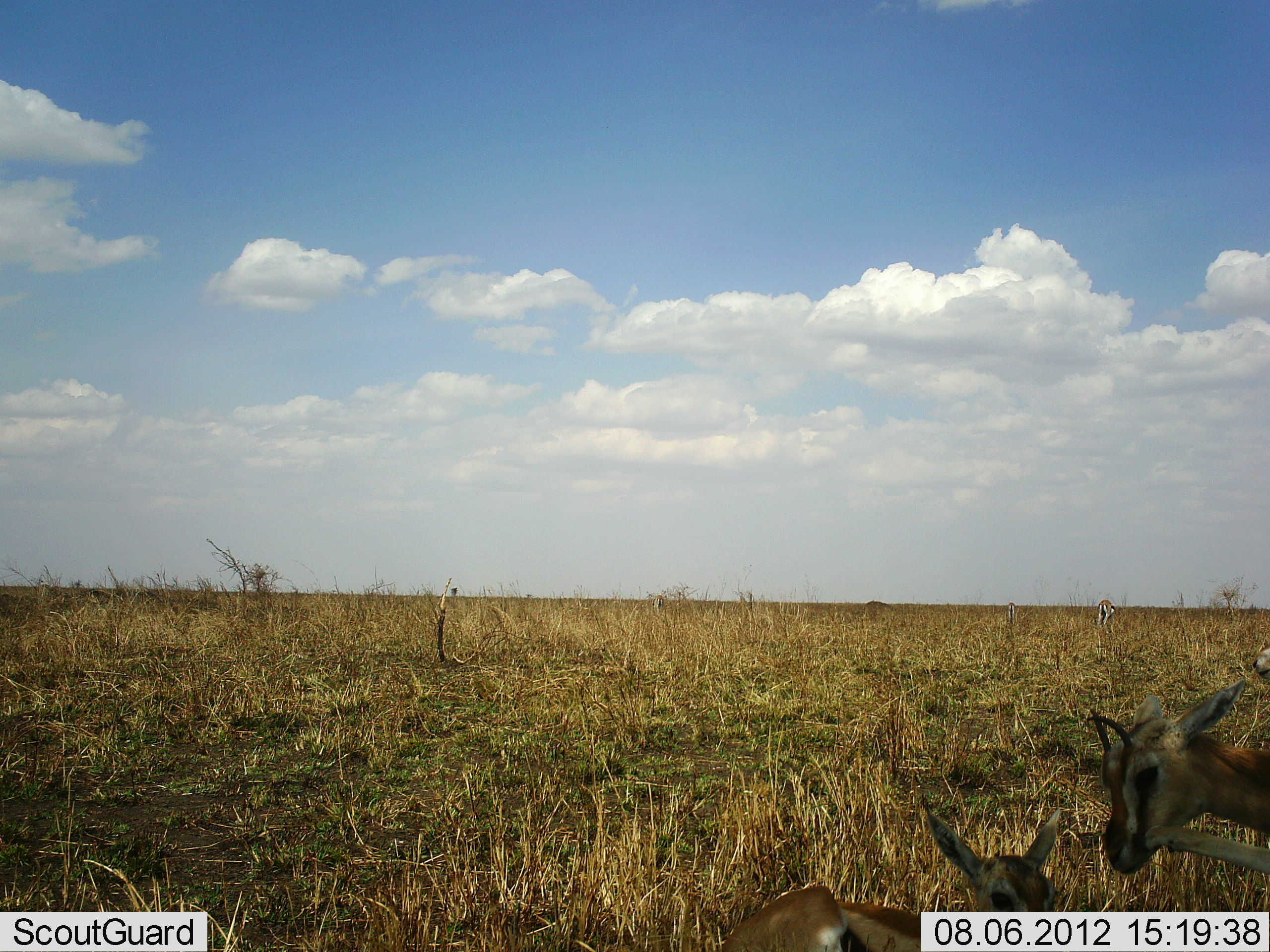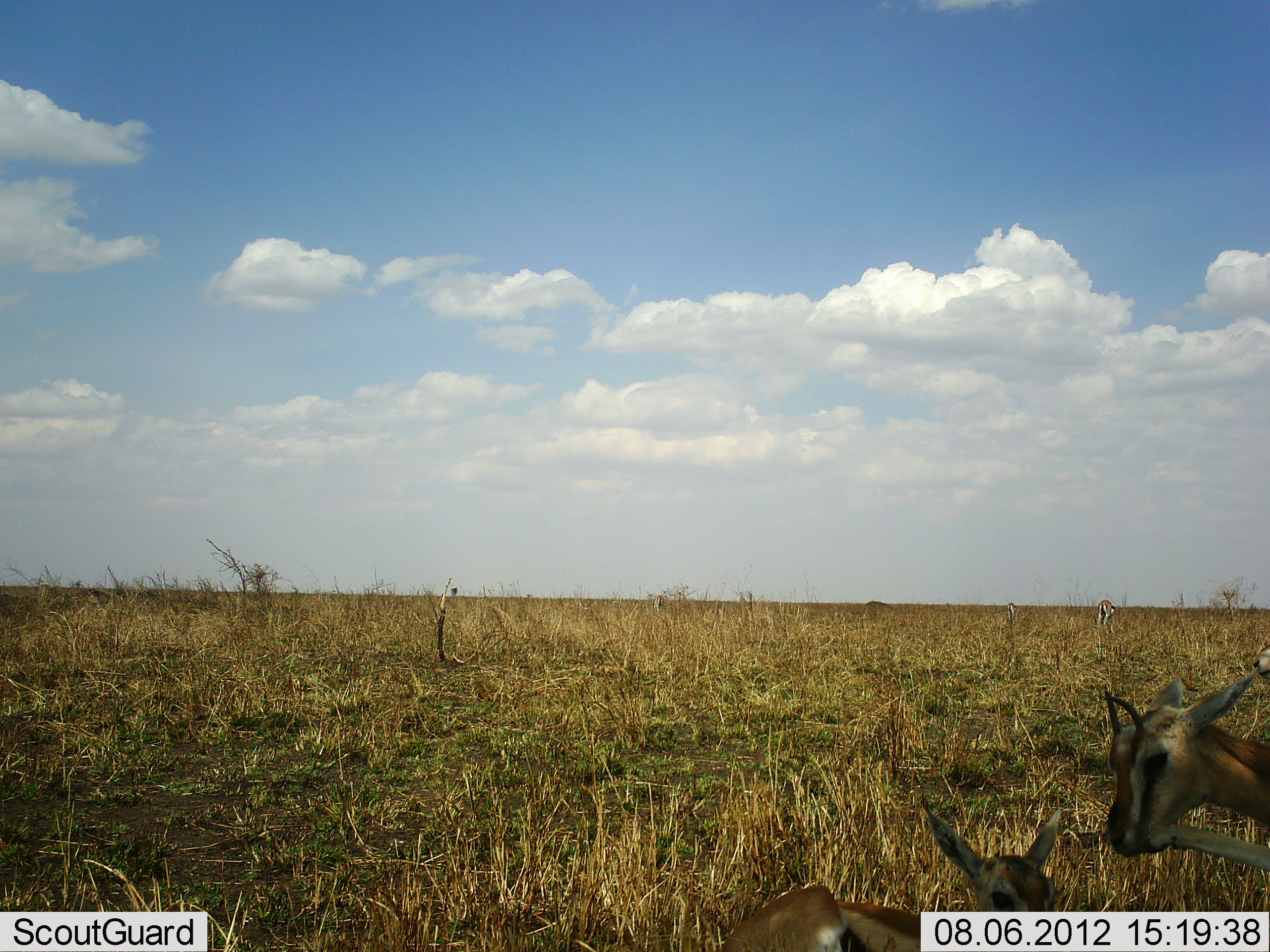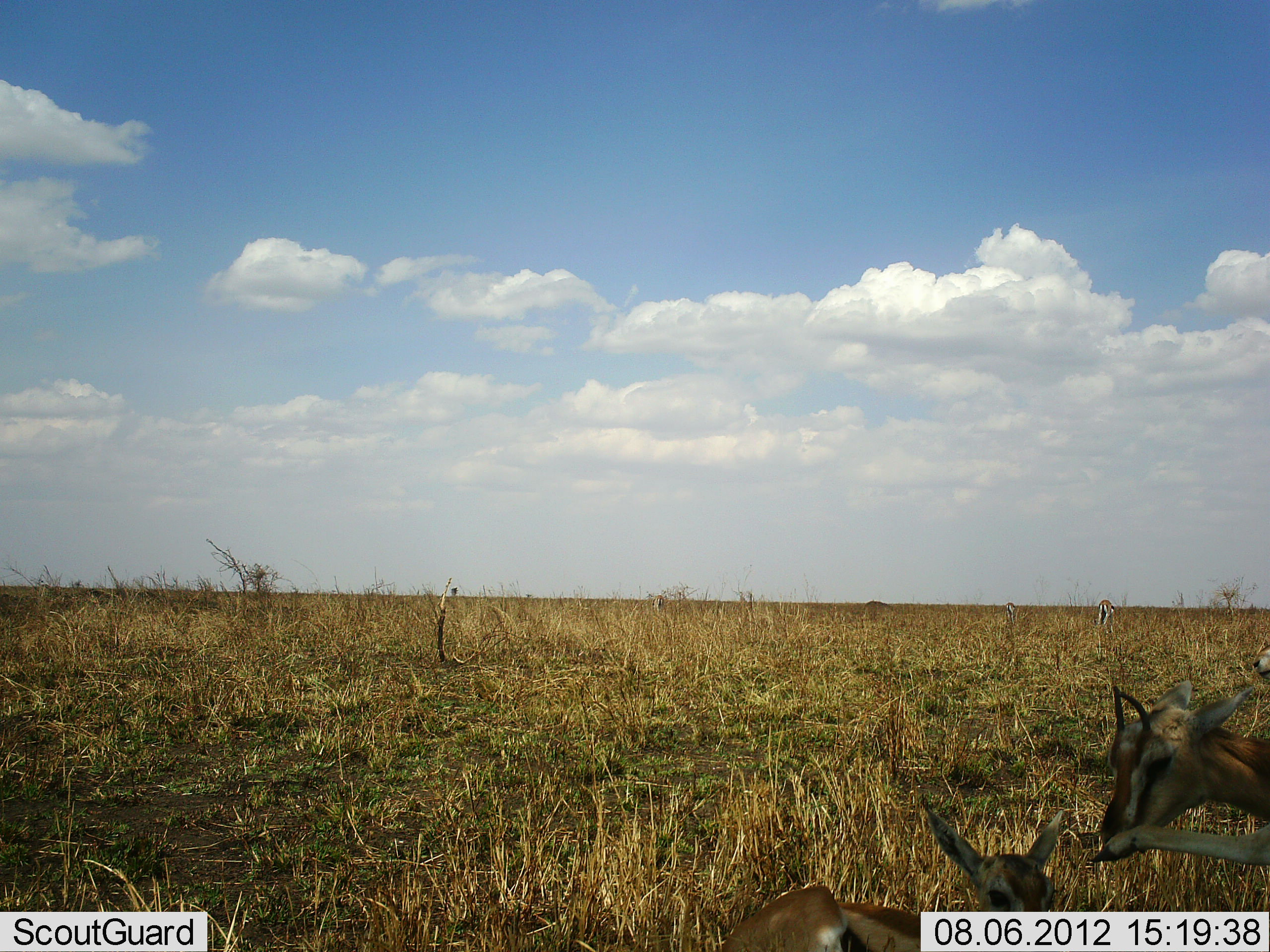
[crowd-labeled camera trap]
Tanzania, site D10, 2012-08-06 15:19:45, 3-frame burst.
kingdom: Animalia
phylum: Chordata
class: Mammalia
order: Artiodactyla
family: Bovidae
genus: Eudorcas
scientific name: Eudorcas thomsonii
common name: thomson's gazelle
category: gazellethomsons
Gazellethomsons (thomson's gazelle) (Eudorcas thomsonii), count 2. Behavior (volunteer vote fractions): standing 60%, resting 70%, moving 10%, interacting 0%. Young present (vote fraction): 10%. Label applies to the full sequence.